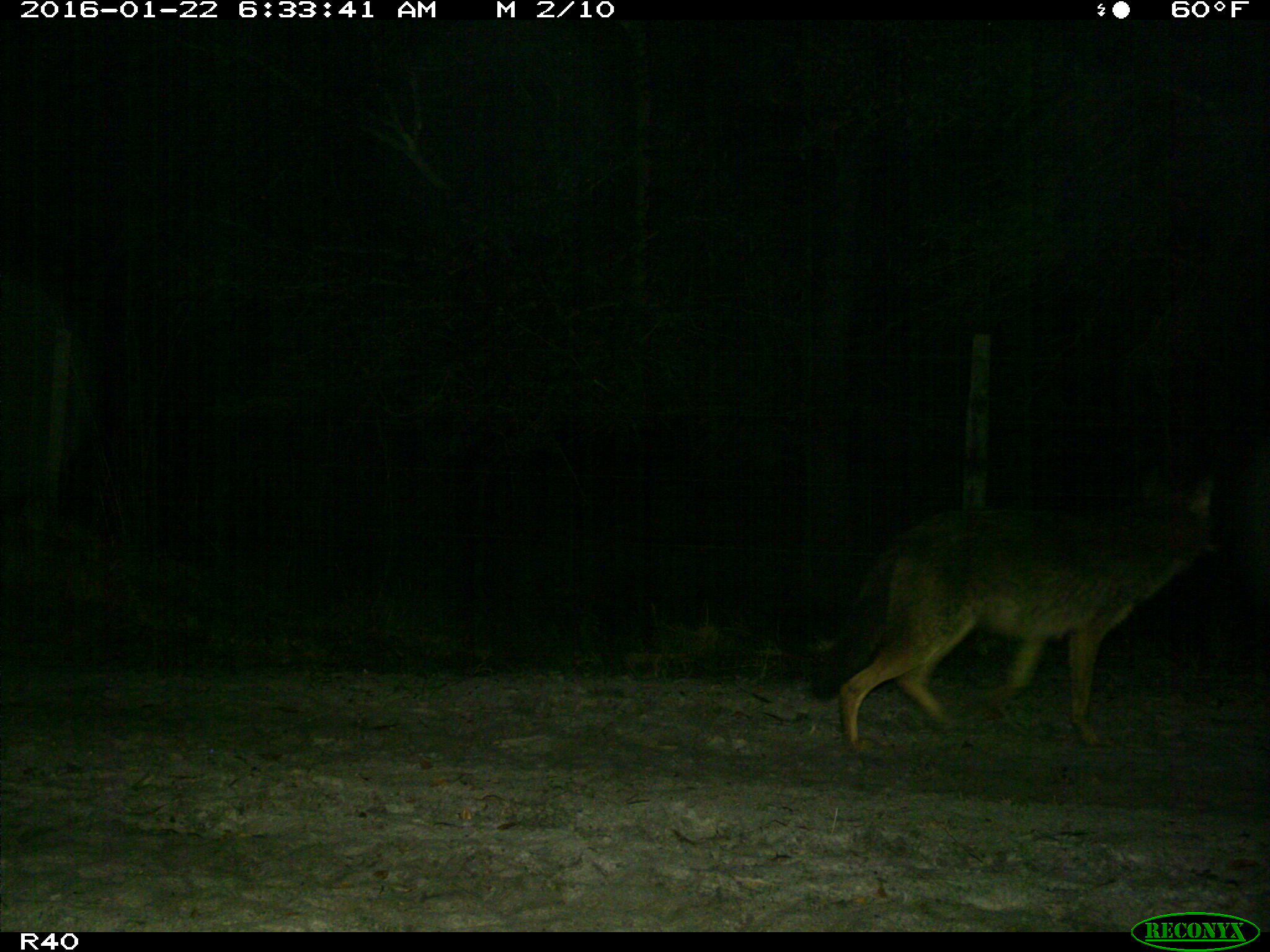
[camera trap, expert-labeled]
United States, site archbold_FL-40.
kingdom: Animalia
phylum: Chordata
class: Mammalia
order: Carnivora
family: Canidae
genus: Canis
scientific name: Canis latrans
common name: coyote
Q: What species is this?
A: Canis latrans (coyote).